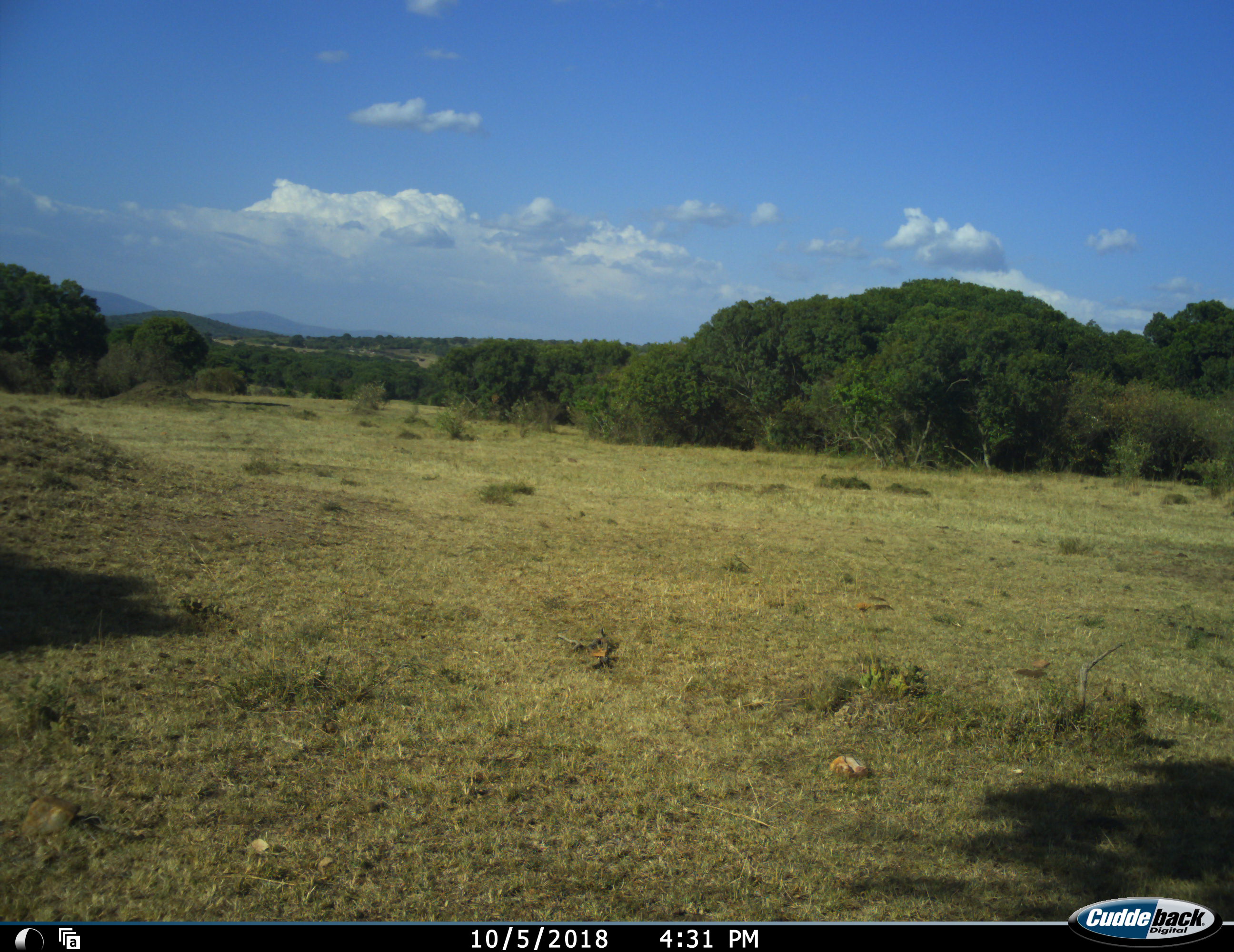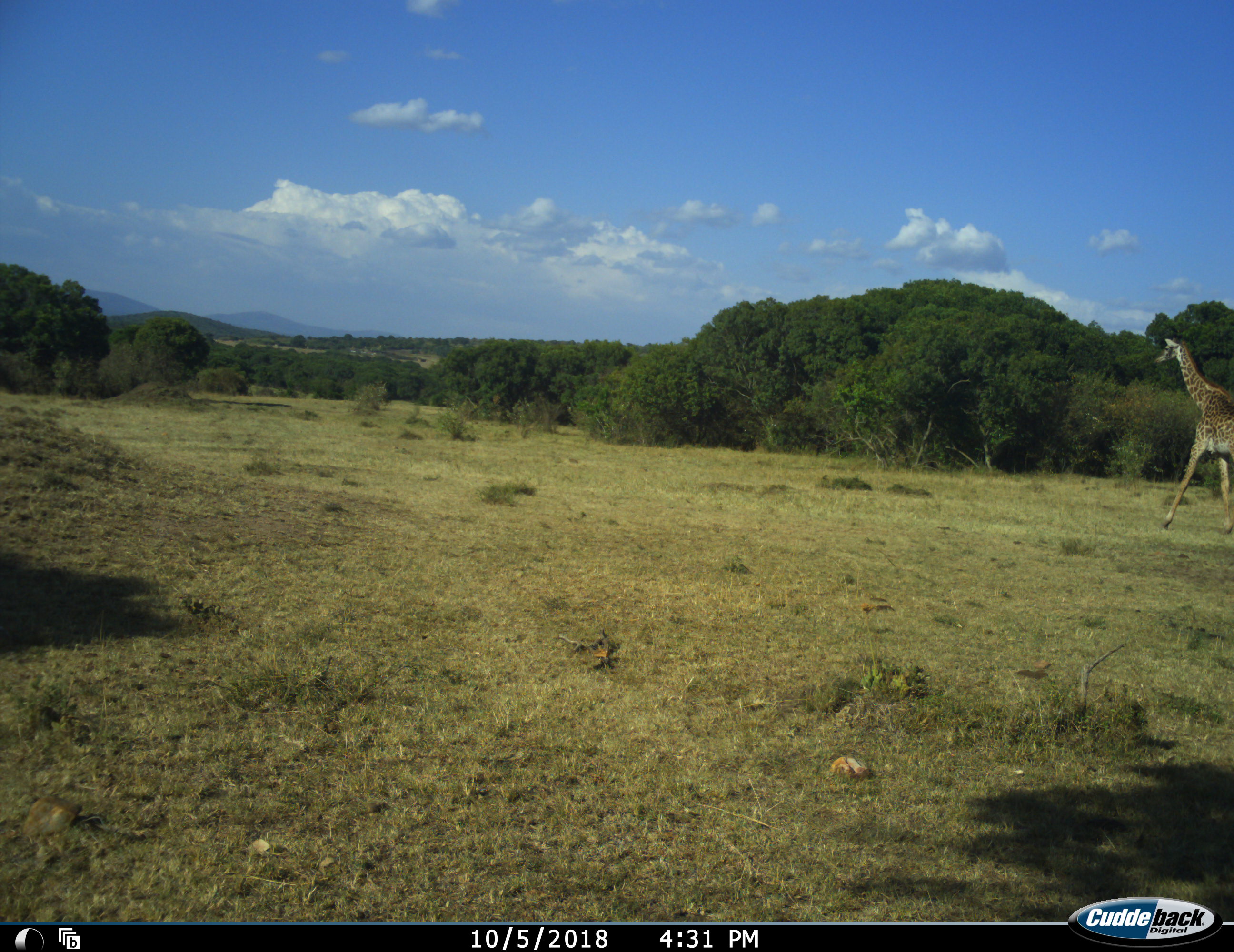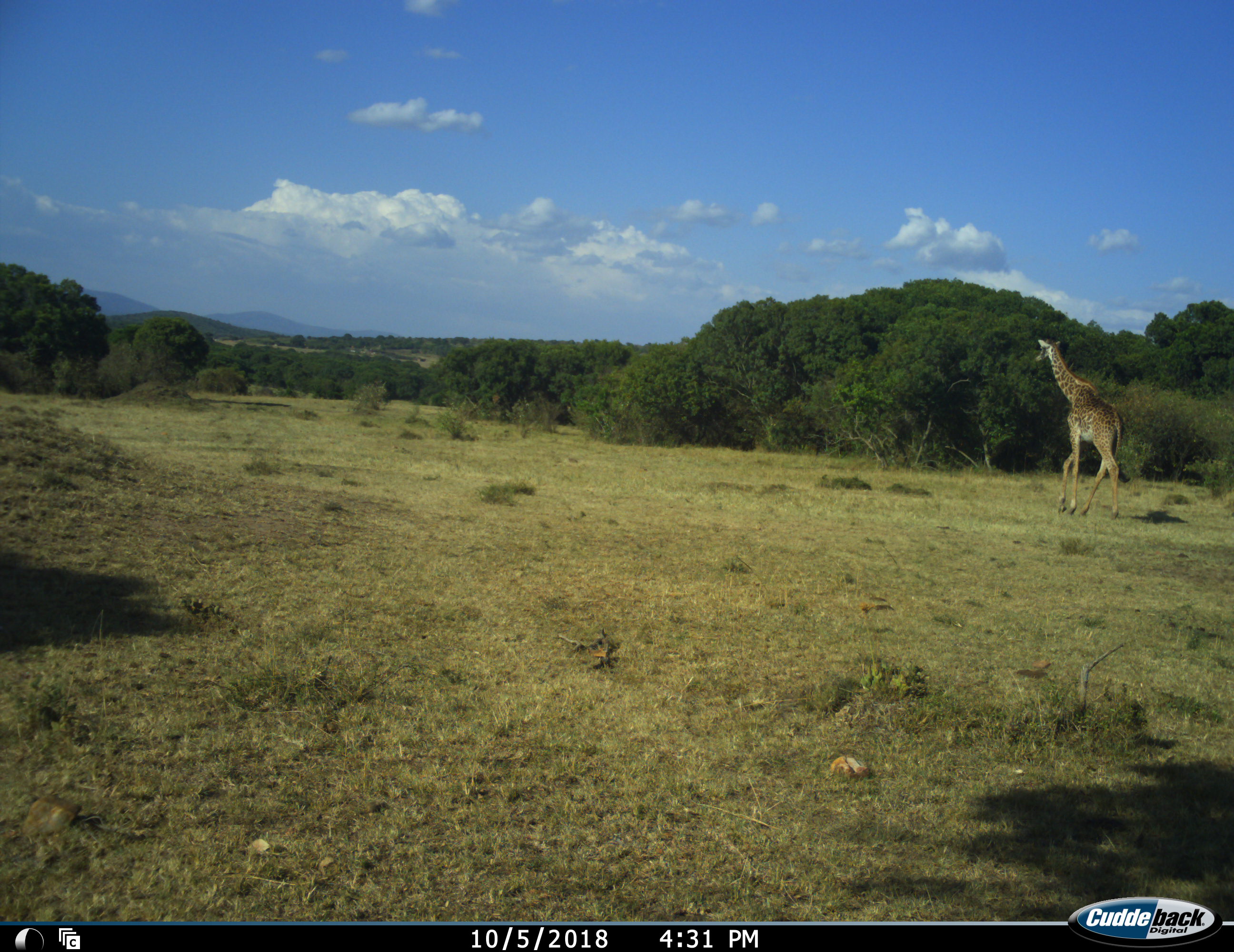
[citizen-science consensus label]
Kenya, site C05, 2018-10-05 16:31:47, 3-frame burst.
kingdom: Animalia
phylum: Chordata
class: Mammalia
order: Artiodactyla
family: Giraffidae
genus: Giraffa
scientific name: Giraffa camelopardalis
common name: giraffe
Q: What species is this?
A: Giraffe (Giraffa camelopardalis).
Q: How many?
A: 1.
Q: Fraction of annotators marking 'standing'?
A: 0%.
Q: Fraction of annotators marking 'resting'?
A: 0%.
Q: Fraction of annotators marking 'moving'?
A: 100%.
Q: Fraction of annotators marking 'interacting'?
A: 0%.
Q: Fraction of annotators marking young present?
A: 0%.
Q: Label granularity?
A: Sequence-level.